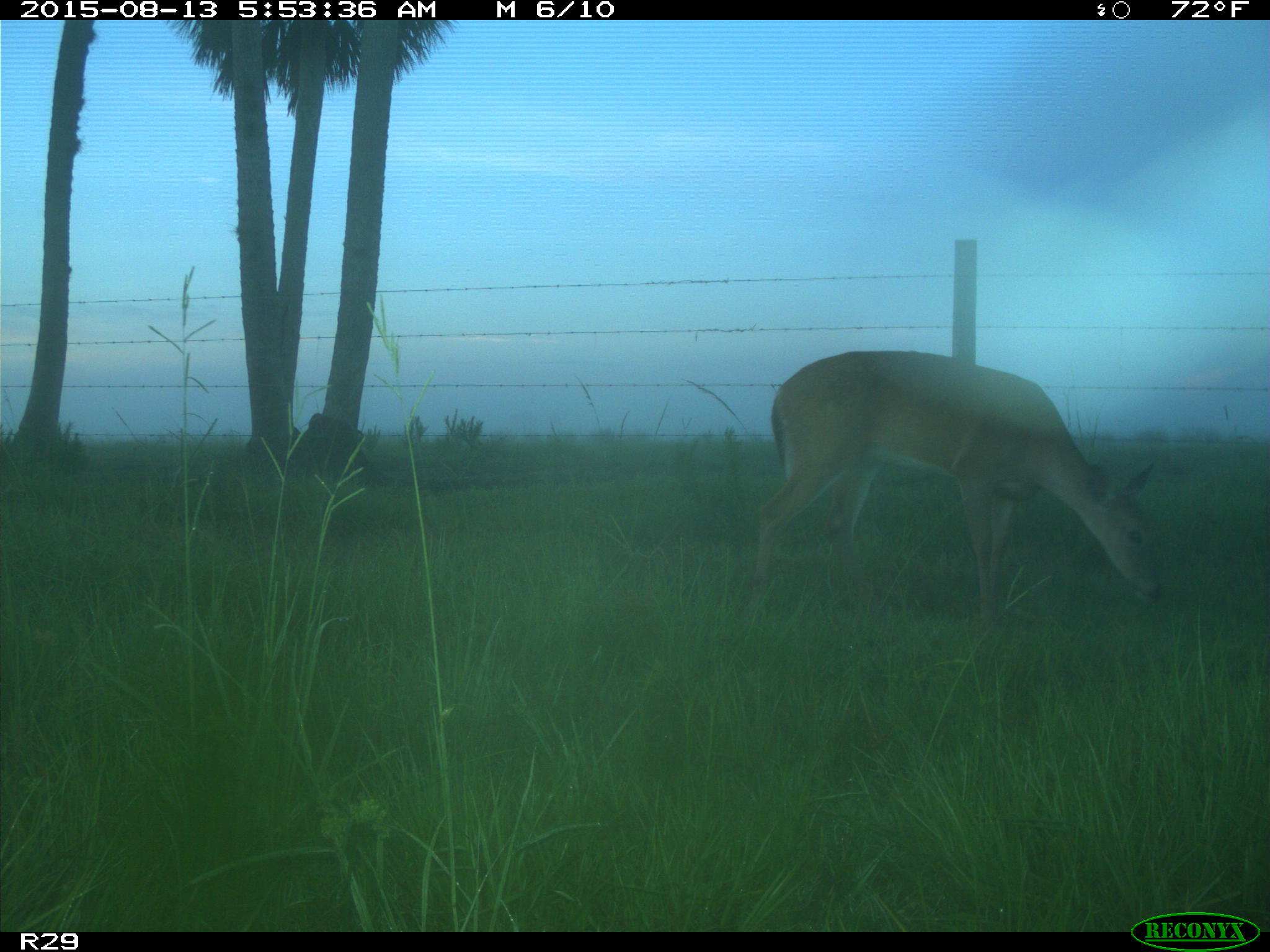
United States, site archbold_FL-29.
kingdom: Animalia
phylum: Chordata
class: Mammalia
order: Artiodactyla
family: Cervidae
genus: Odocoileus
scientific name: Odocoileus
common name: deer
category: unidentified deer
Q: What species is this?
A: Unidentified deer (deer) (Odocoileus).